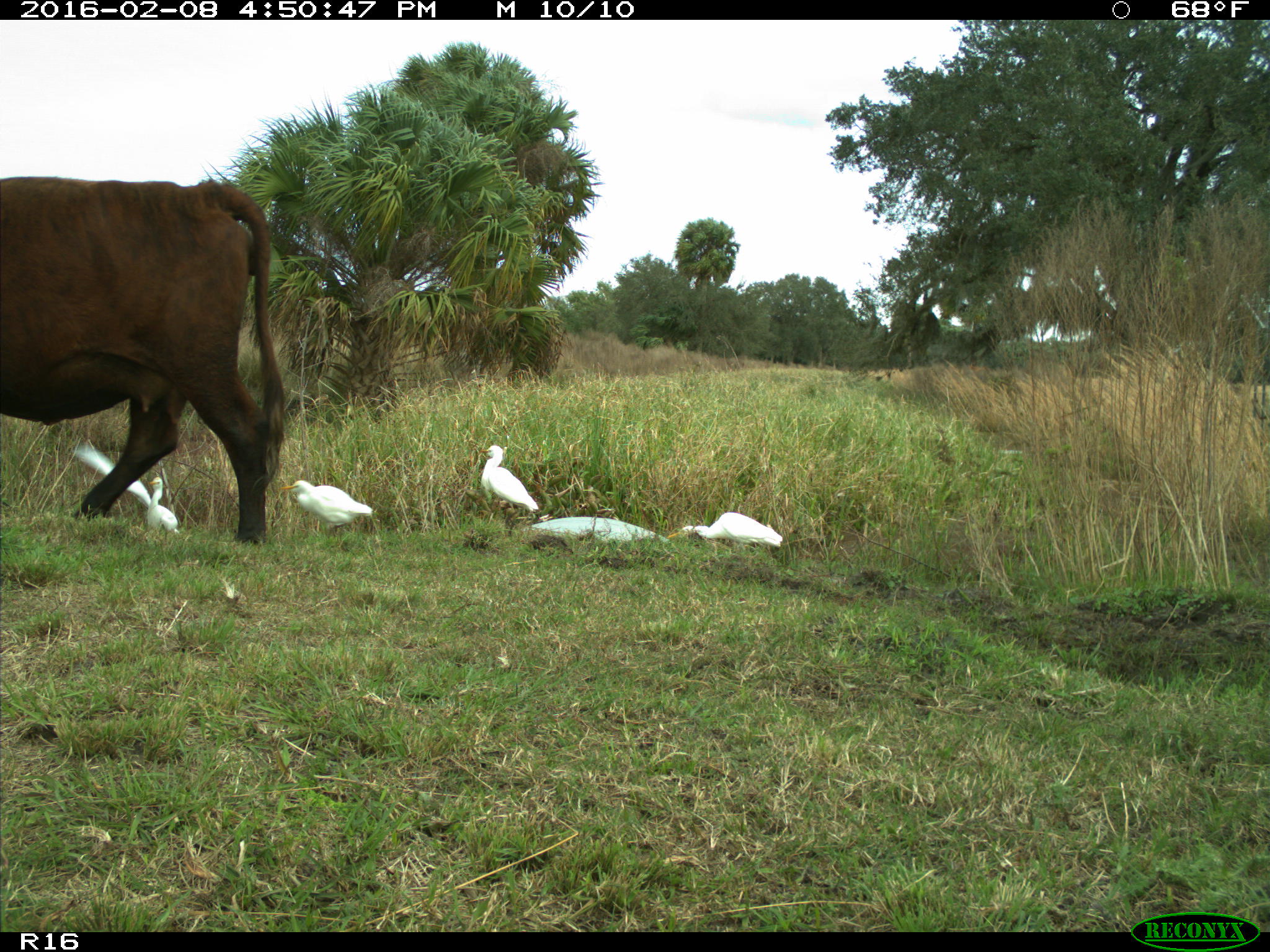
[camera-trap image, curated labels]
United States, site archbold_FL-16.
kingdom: Animalia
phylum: Chordata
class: Mammalia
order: Artiodactyla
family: Bovidae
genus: Bos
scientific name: Bos taurus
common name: domestic cow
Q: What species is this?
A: Bos taurus (domestic cow).